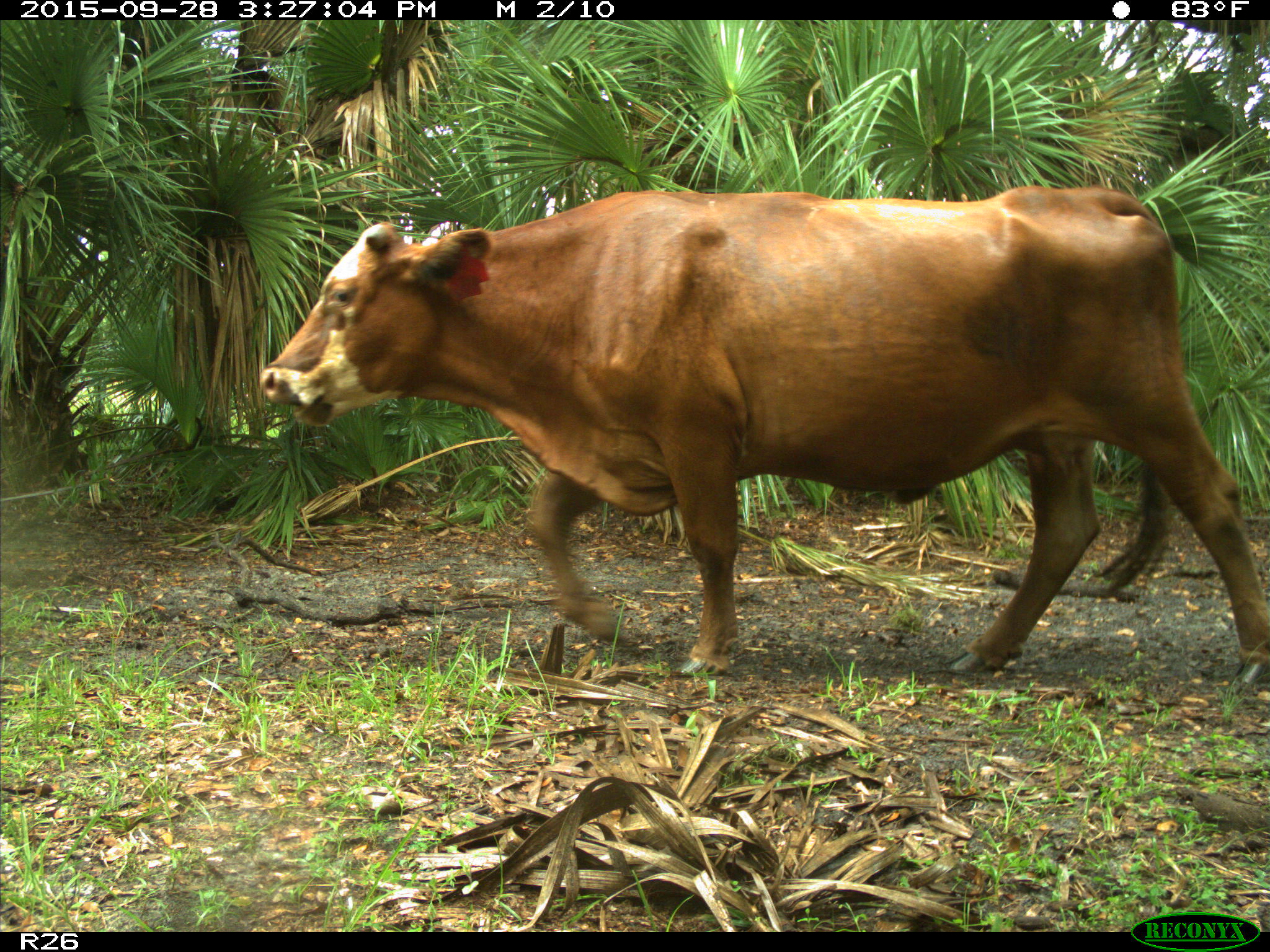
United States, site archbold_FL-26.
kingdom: Animalia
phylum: Chordata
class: Mammalia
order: Artiodactyla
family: Bovidae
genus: Bos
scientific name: Bos taurus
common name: domestic cow